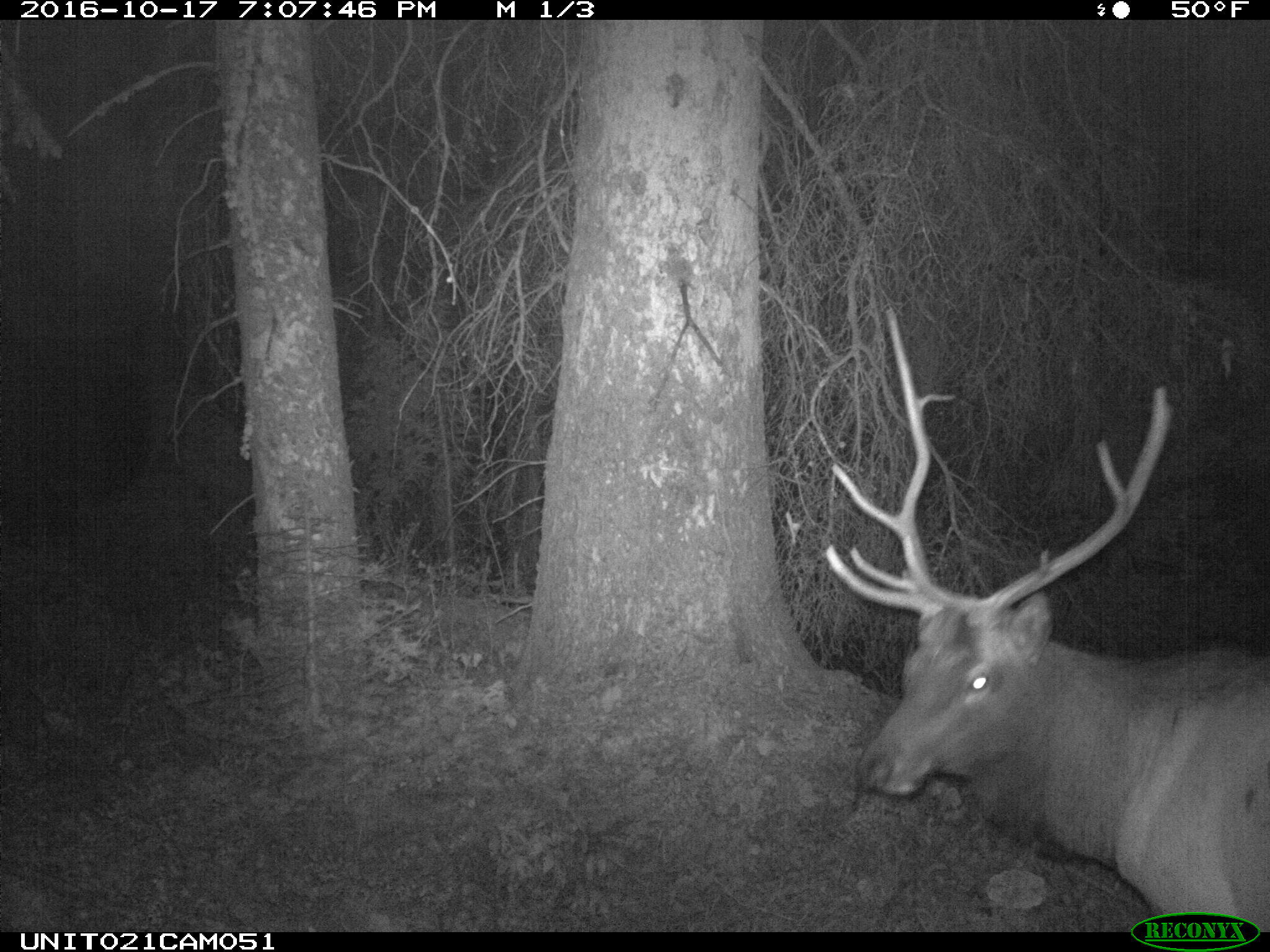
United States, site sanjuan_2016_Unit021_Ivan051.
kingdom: Animalia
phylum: Chordata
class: Mammalia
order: Artiodactyla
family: Cervidae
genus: Cervus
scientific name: Cervus elaphus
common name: red deer